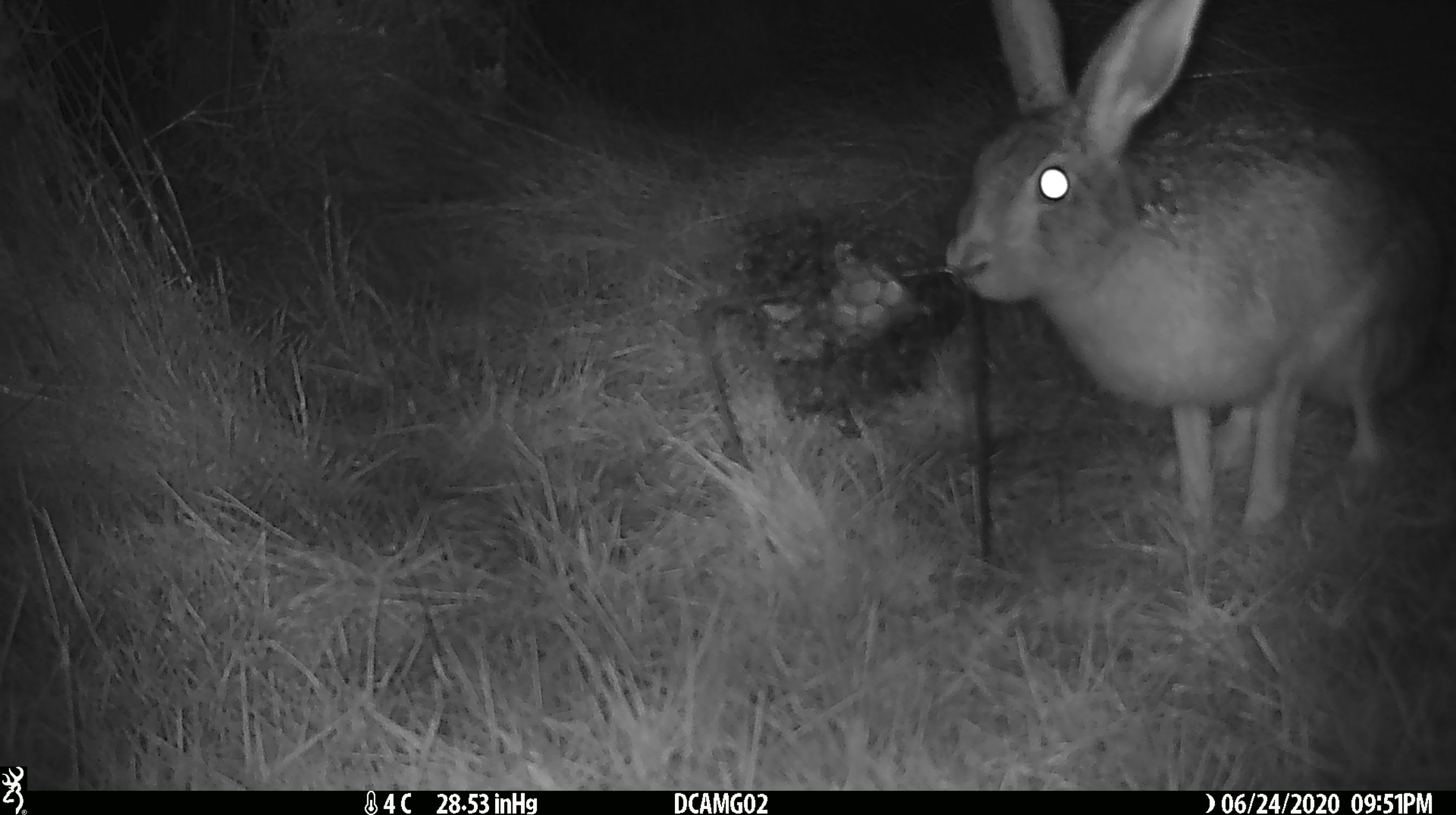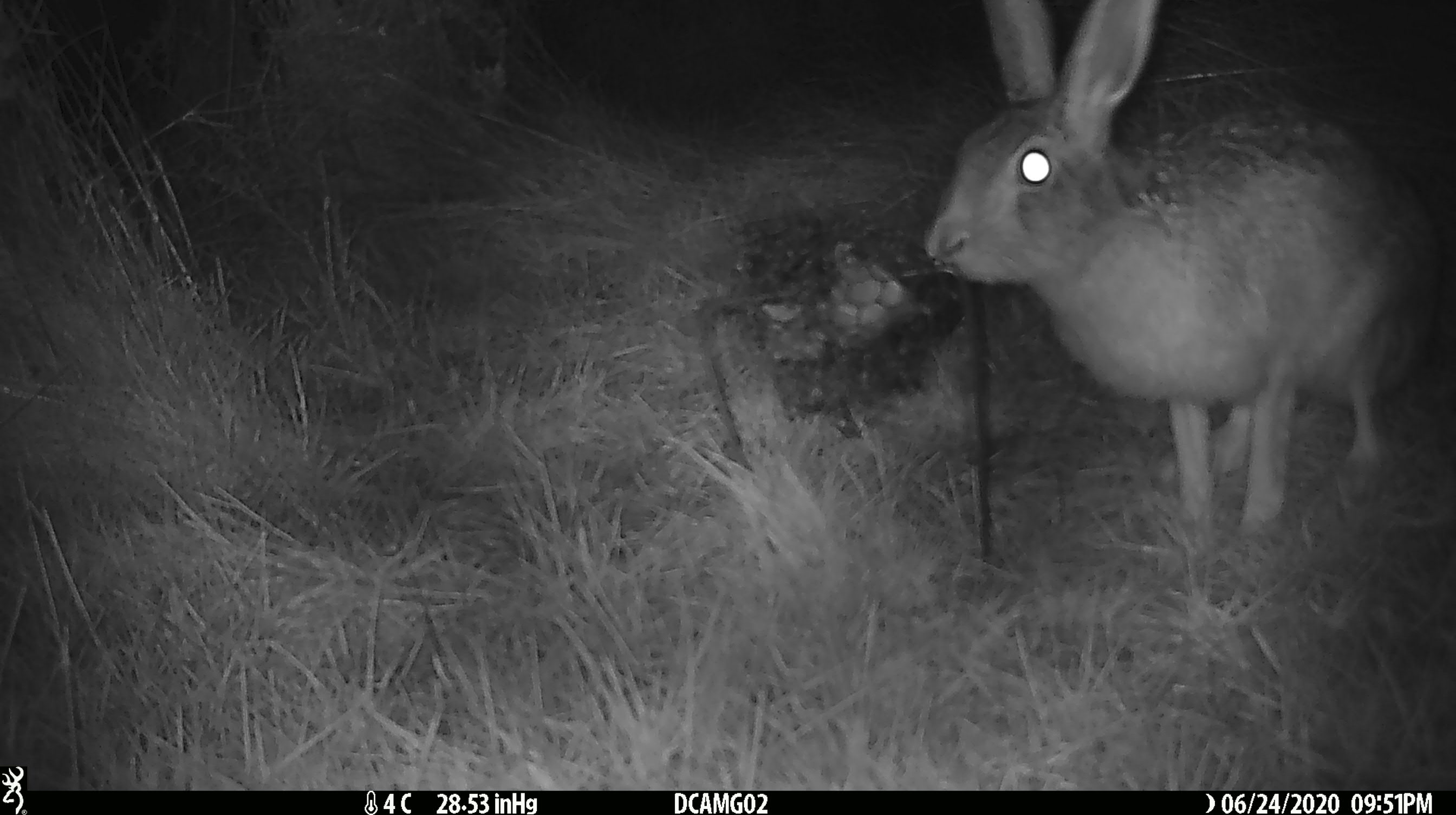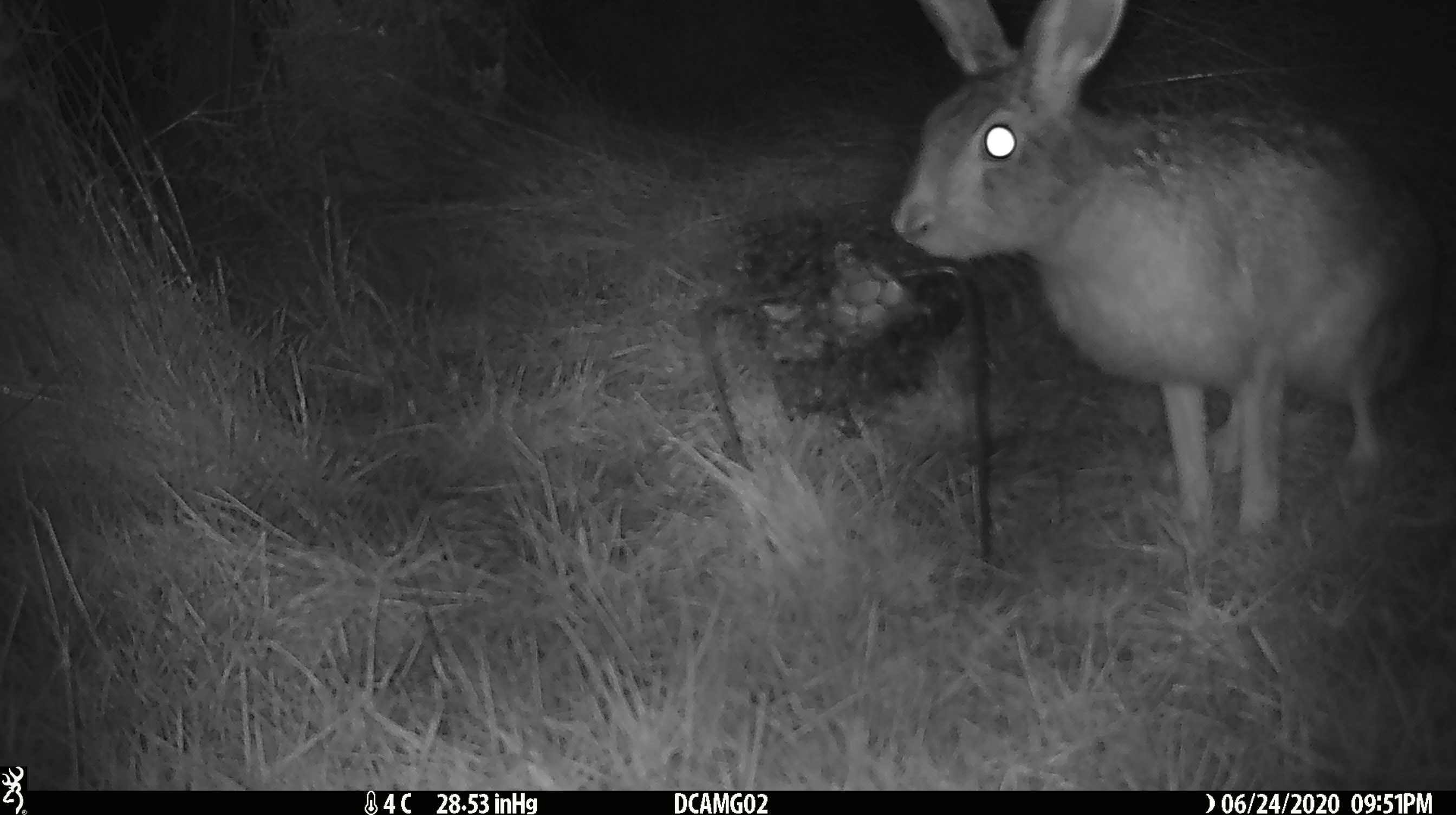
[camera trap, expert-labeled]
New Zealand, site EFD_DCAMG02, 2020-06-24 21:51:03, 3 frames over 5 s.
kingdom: Animalia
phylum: Chordata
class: Mammalia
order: Lagomorpha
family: Leporidae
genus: Lepus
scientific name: Lepus europaeus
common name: brown hare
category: hare